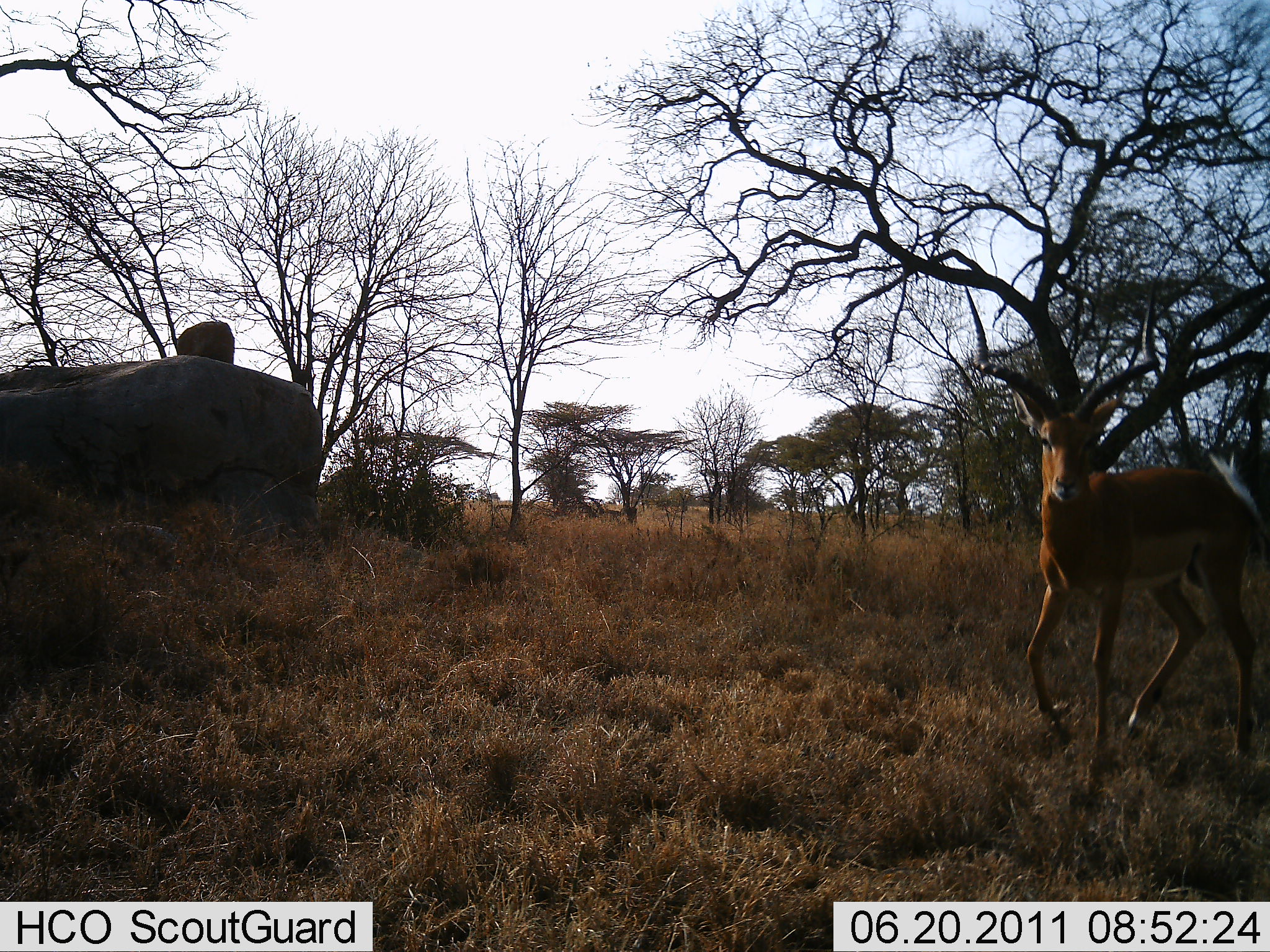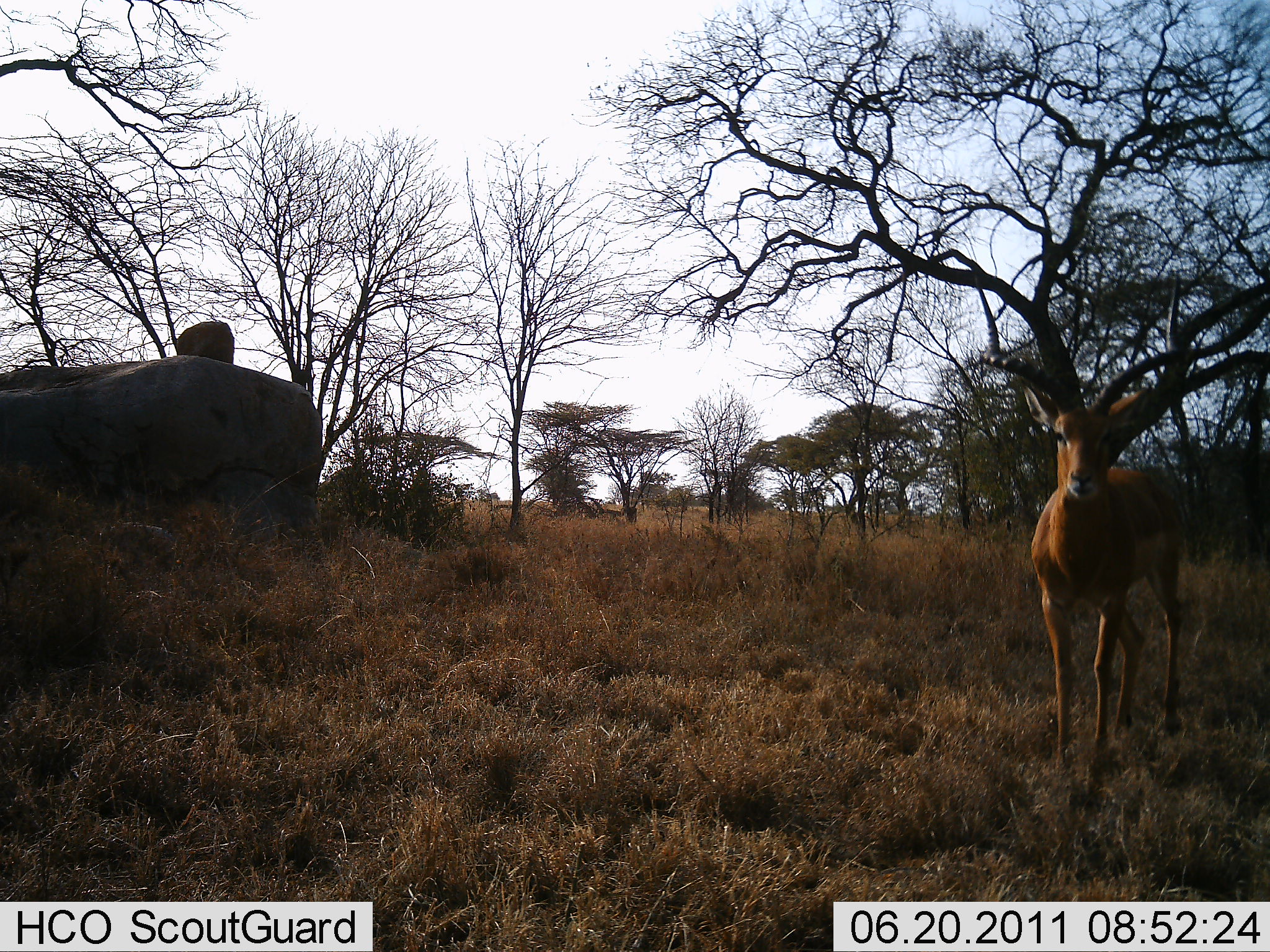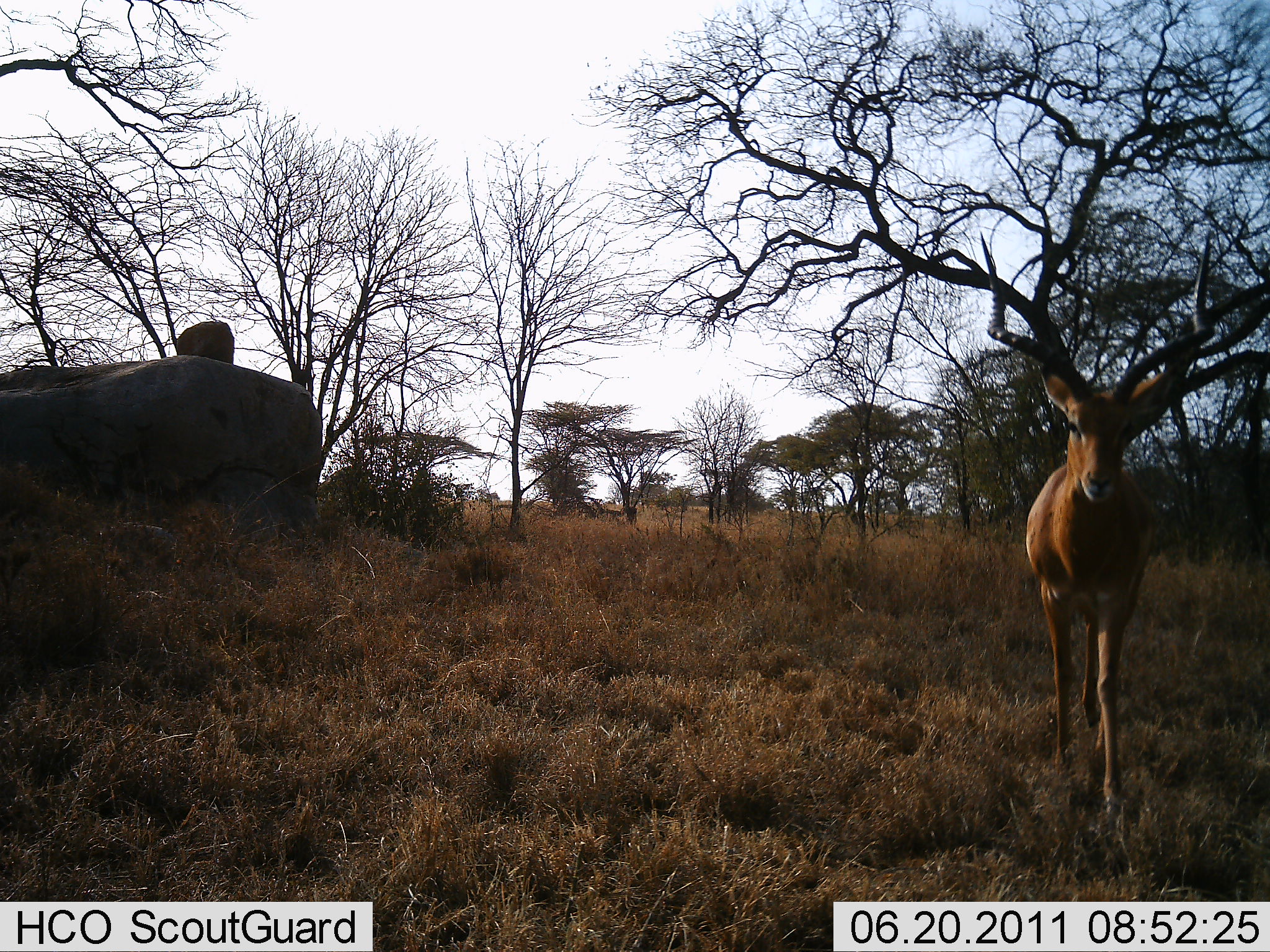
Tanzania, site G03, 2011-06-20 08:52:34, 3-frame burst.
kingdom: Animalia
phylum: Chordata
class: Mammalia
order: Artiodactyla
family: Bovidae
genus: Aepyceros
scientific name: Aepyceros melampus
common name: impala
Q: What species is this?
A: Impala (Aepyceros melampus).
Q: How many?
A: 1.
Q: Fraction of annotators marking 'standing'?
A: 36%.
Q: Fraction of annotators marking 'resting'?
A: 0%.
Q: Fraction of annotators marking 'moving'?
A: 73%.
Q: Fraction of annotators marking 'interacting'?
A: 0%.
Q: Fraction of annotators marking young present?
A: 0%.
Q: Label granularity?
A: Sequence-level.